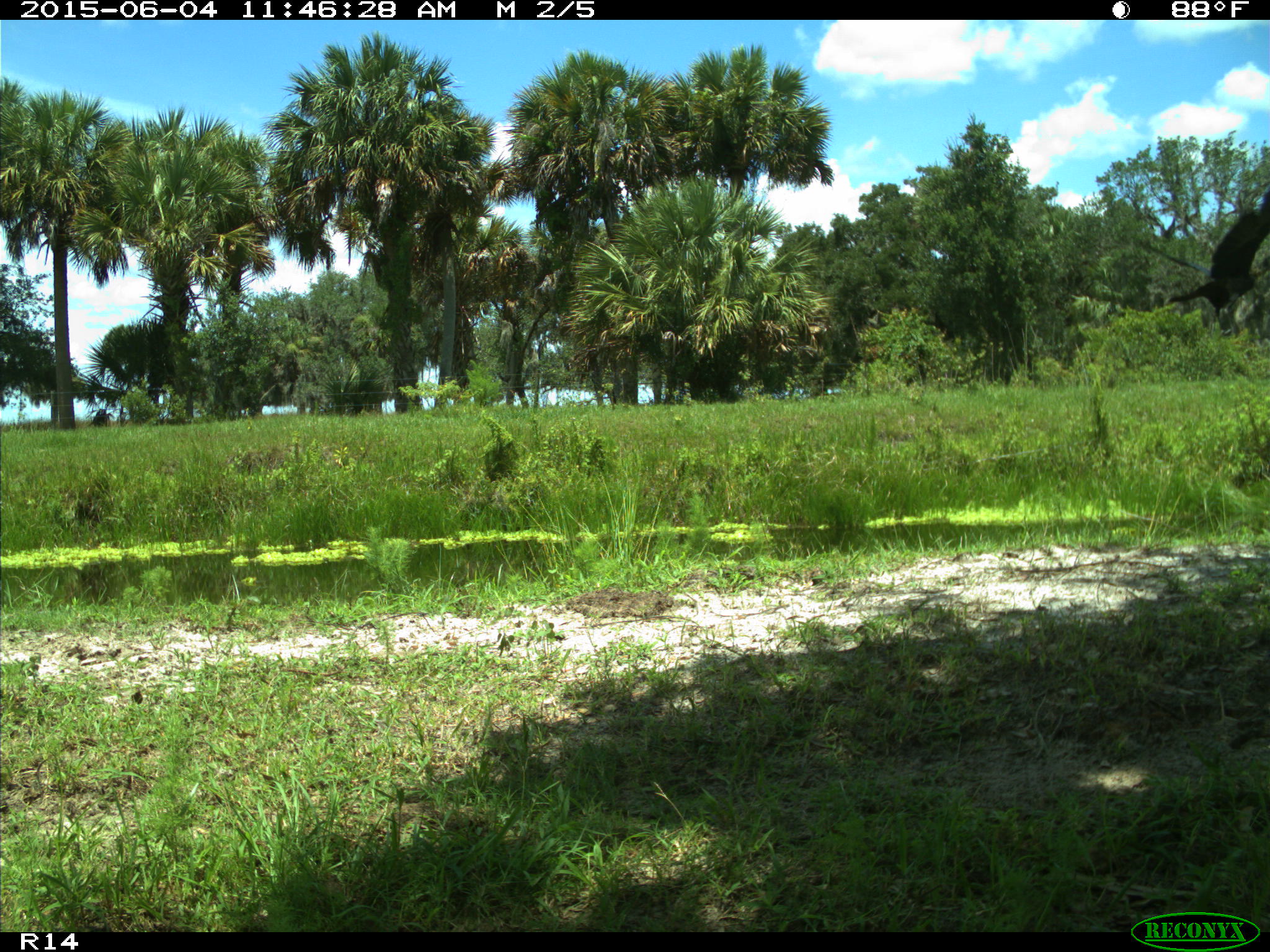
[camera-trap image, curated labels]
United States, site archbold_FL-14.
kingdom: Animalia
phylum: Chordata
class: Aves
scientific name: Aves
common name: birds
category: unidentified bird